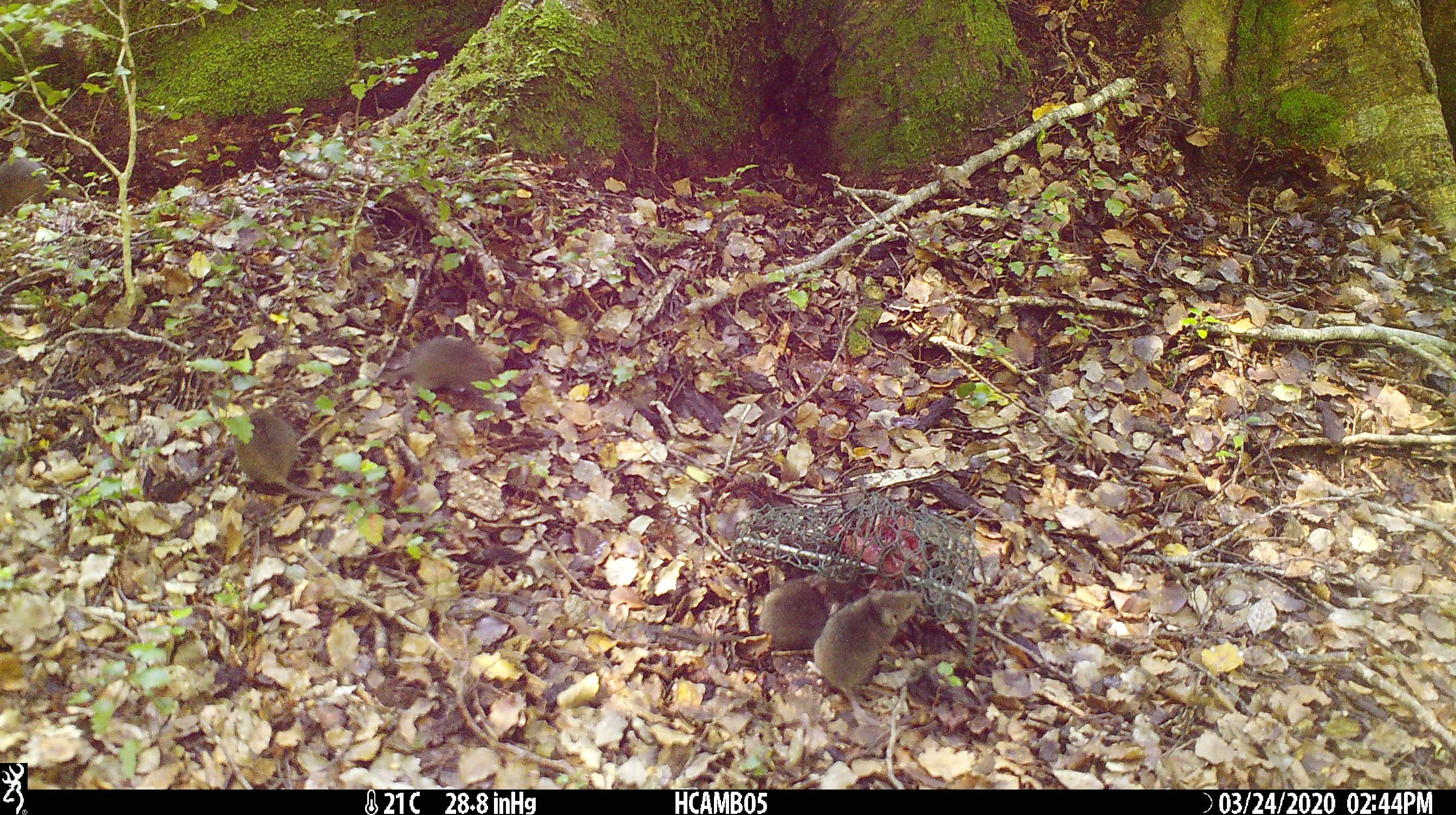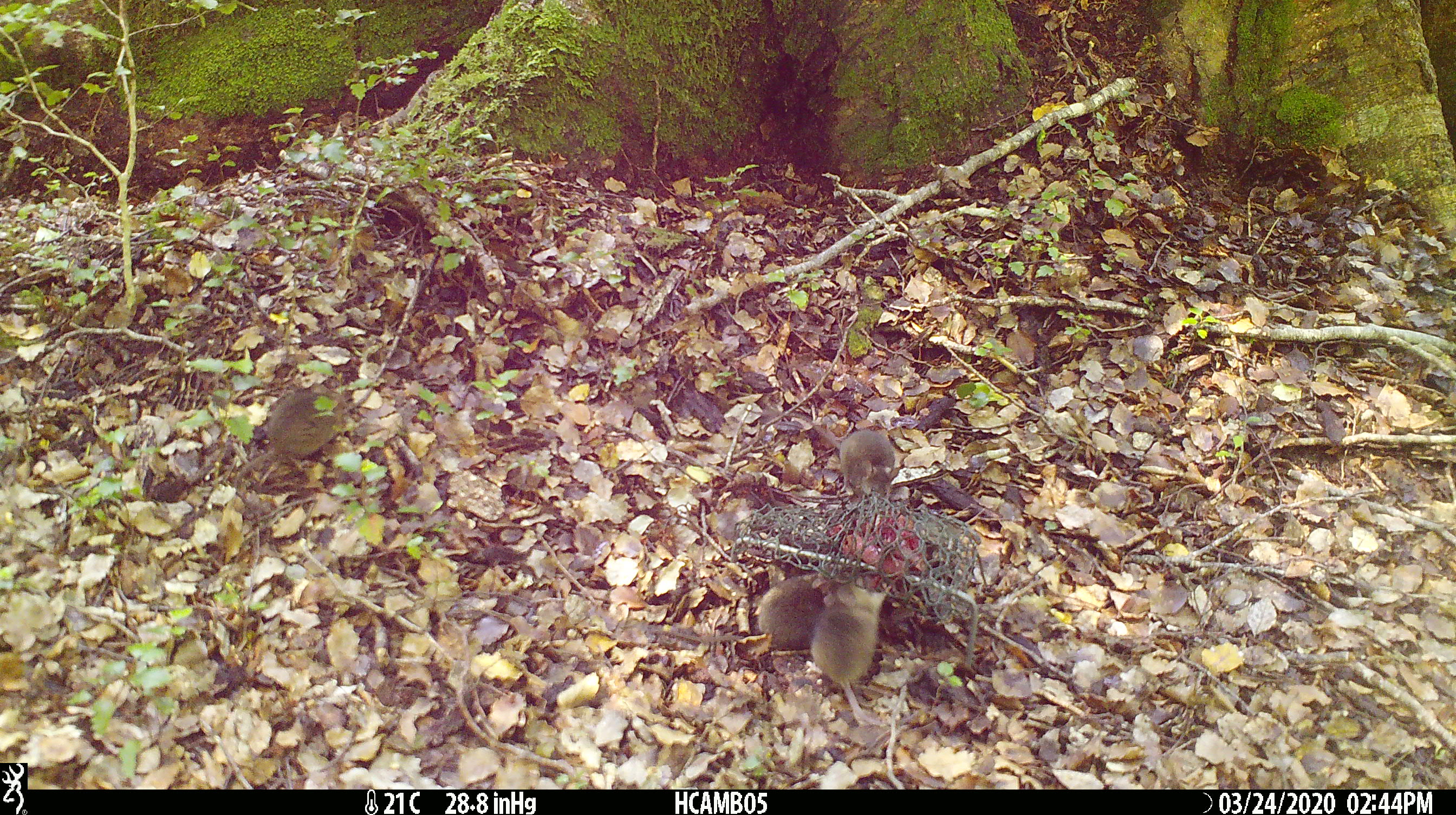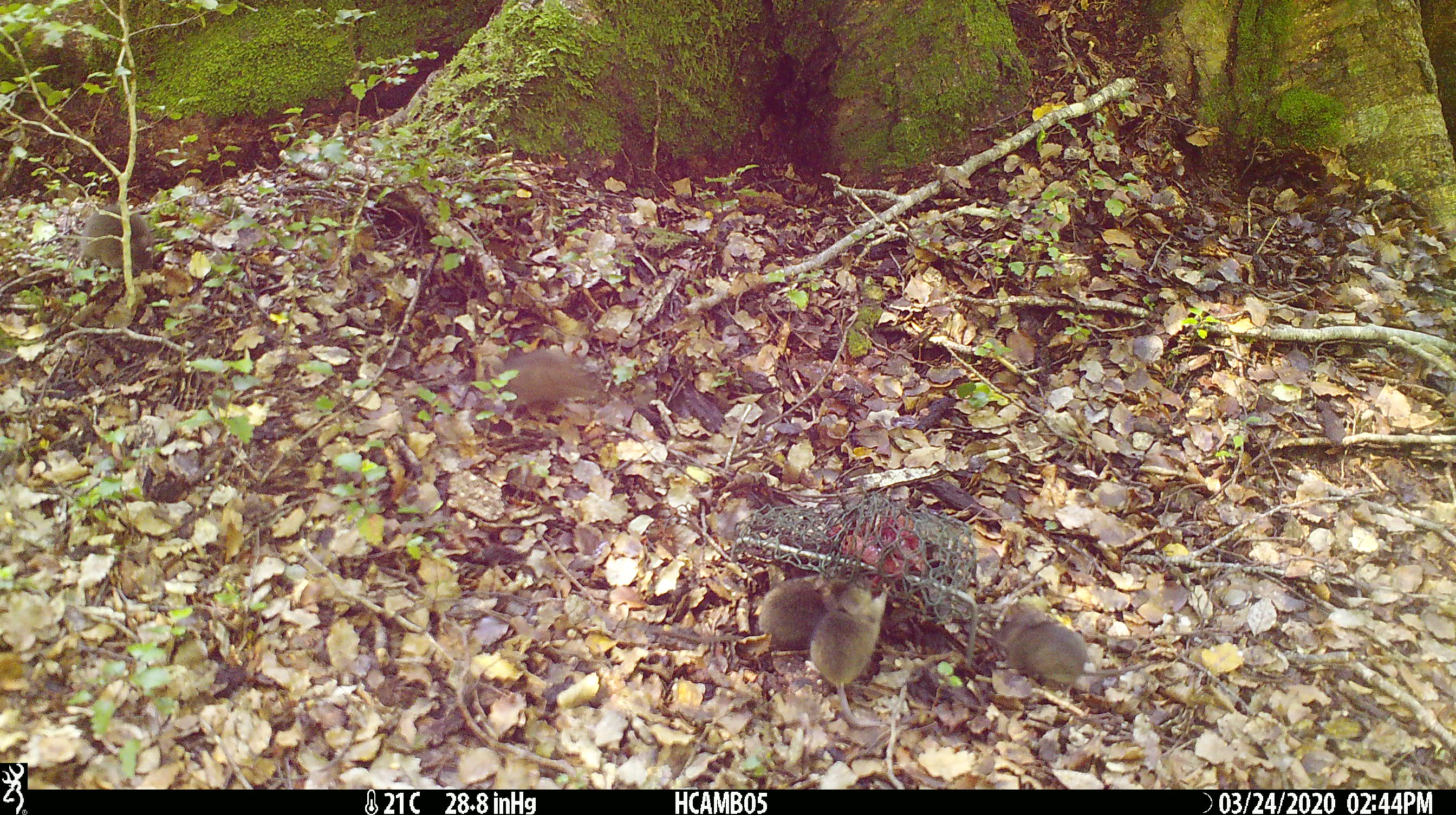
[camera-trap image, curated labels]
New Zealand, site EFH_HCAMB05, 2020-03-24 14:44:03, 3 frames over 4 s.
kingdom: Animalia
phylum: Chordata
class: Mammalia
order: Rodentia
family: Muridae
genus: Mus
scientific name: Mus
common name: mouse